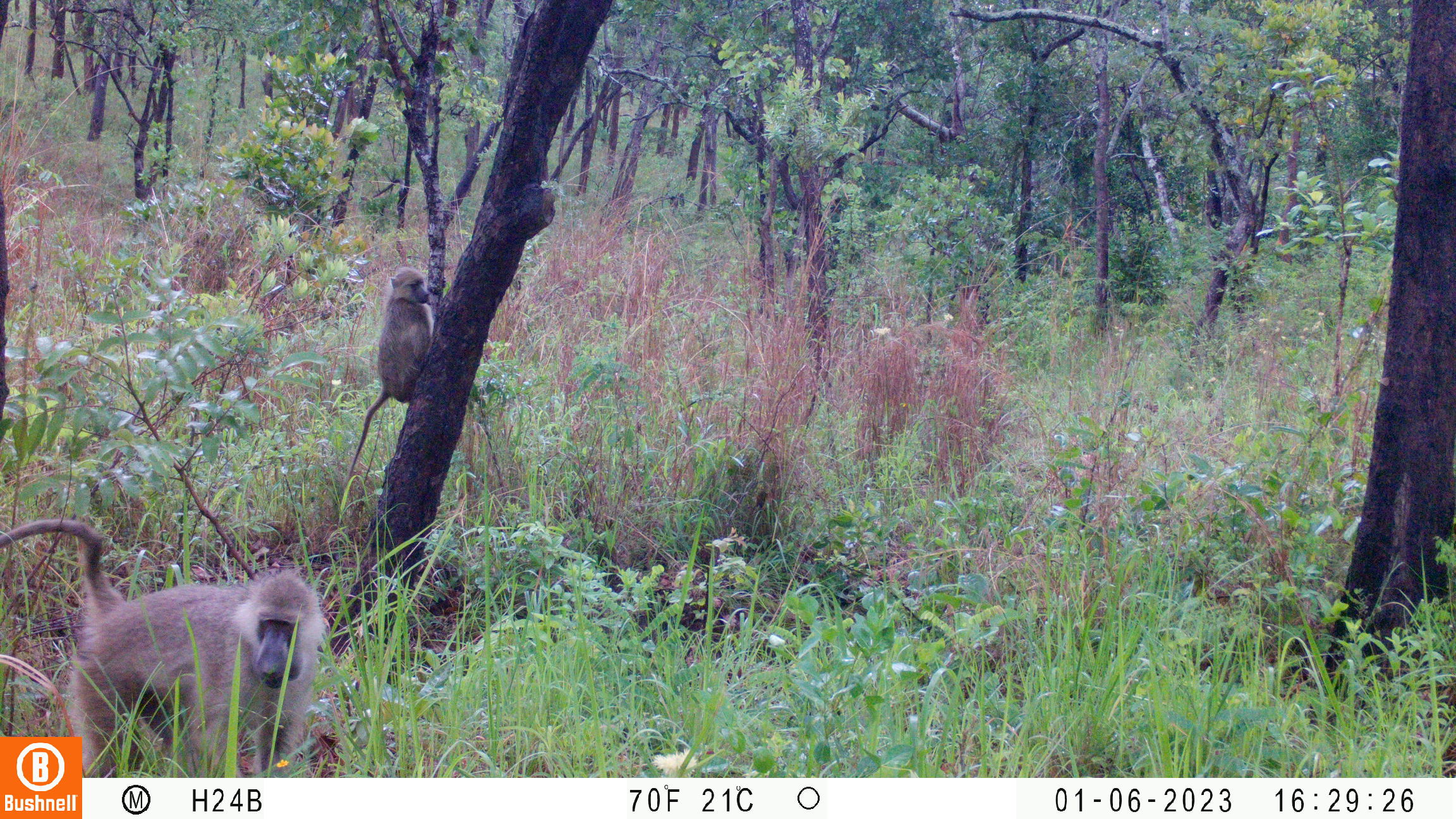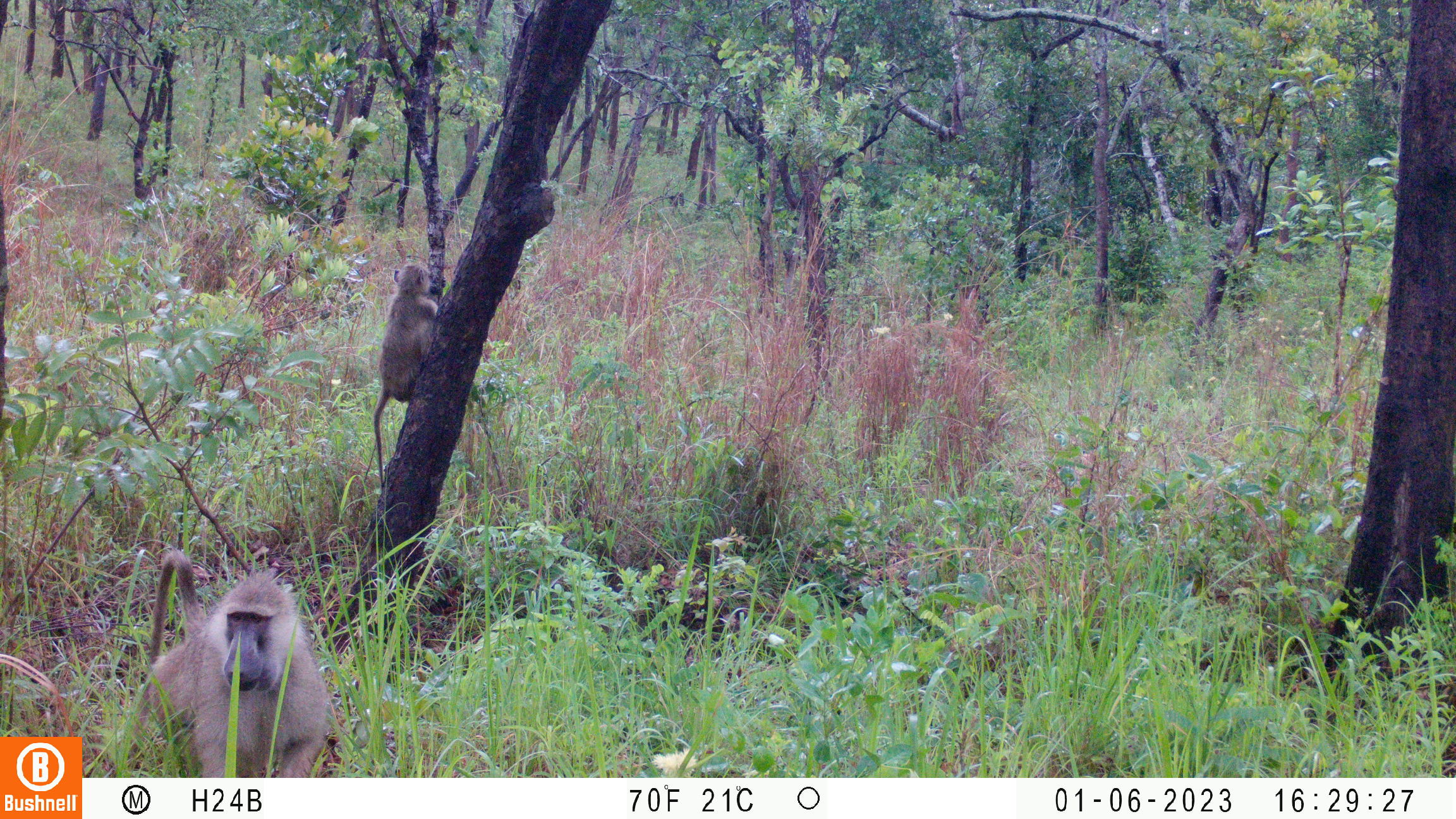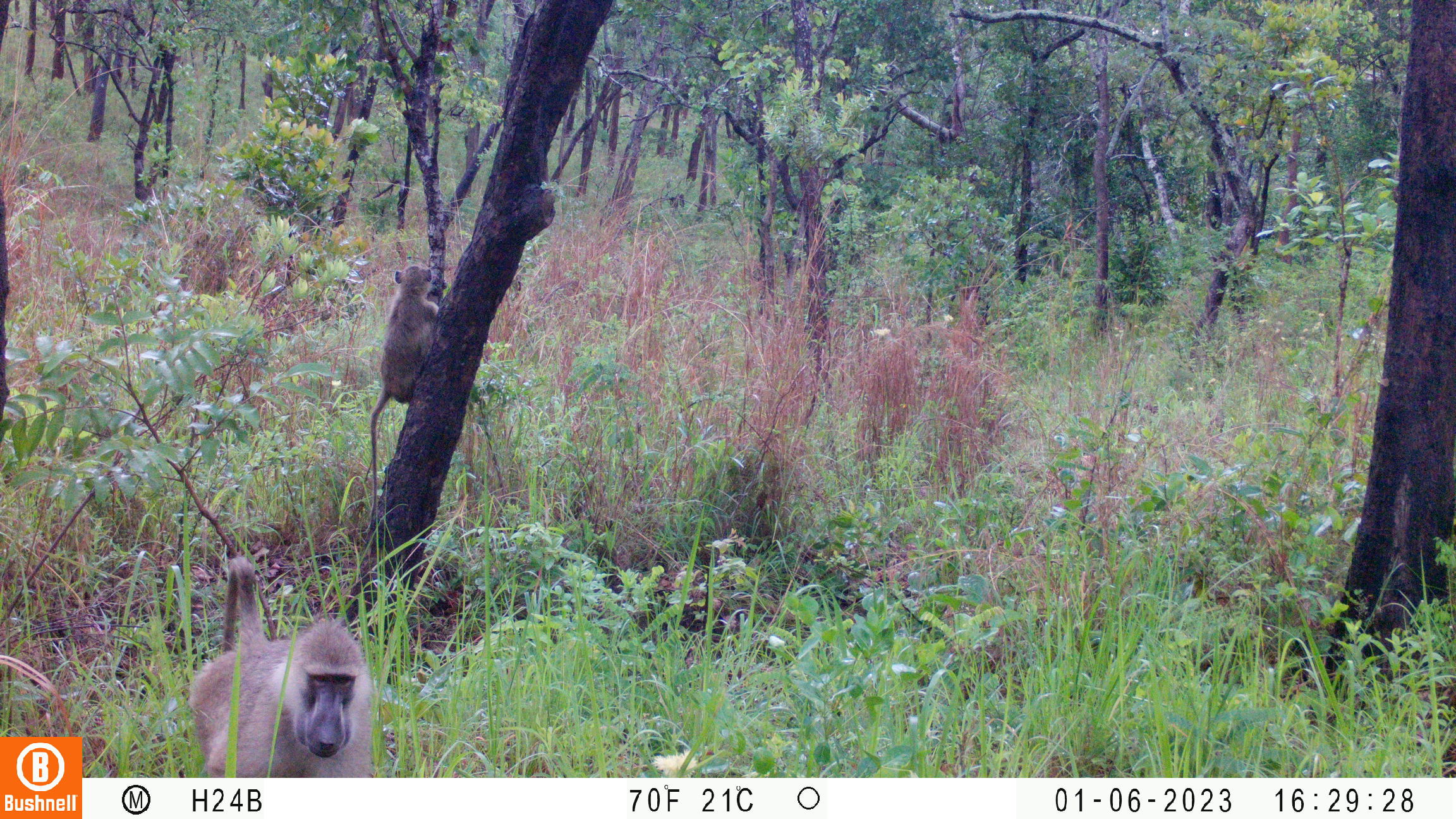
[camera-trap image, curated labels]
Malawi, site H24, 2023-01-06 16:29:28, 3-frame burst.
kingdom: Animalia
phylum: Chordata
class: Mammalia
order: Primates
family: Cercopithecidae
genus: Papio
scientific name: Papio cynocephalus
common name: yellow baboon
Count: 2.